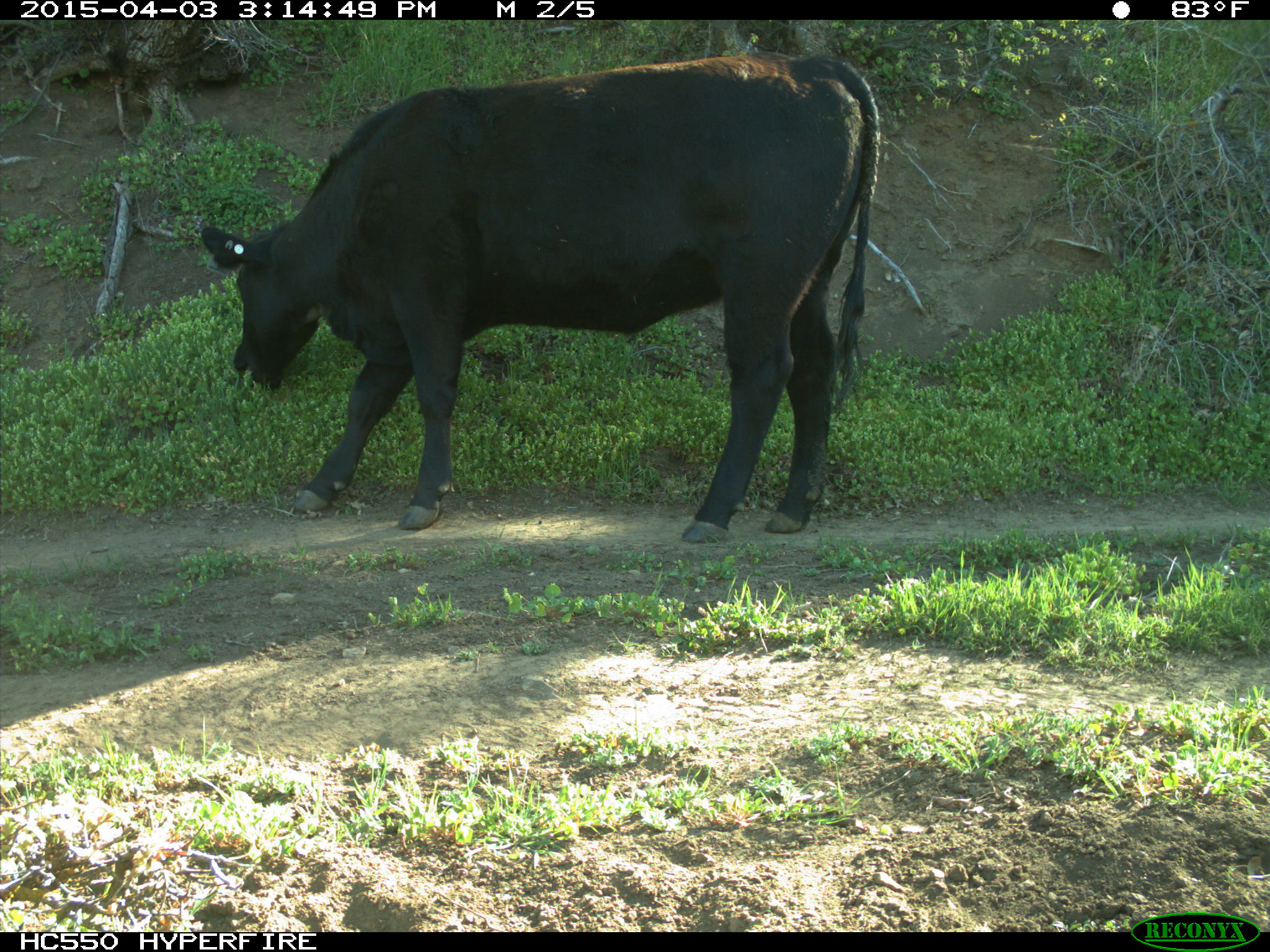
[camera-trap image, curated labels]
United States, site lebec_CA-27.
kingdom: Animalia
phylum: Chordata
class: Mammalia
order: Artiodactyla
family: Bovidae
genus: Bos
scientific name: Bos taurus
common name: domestic cow